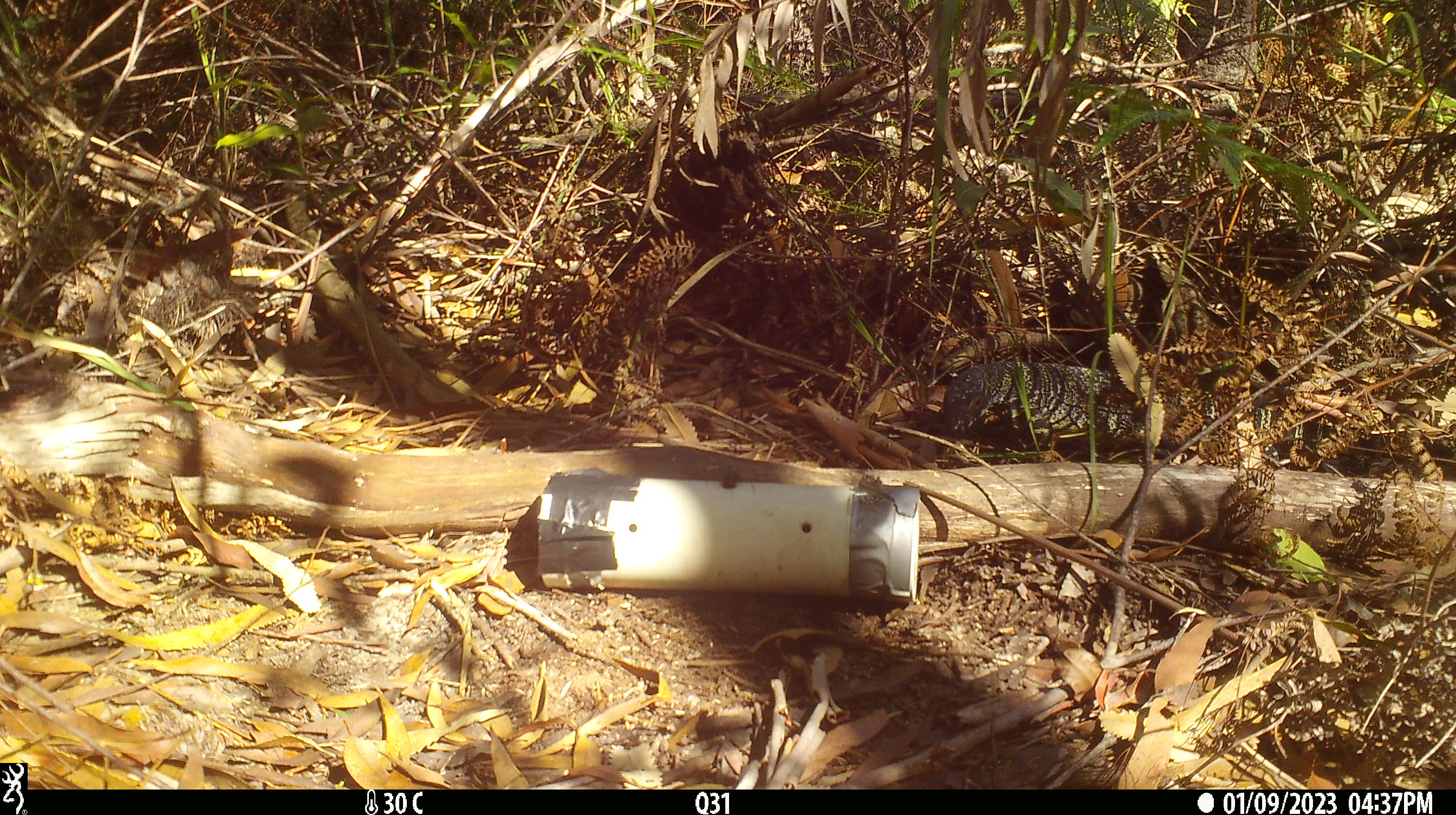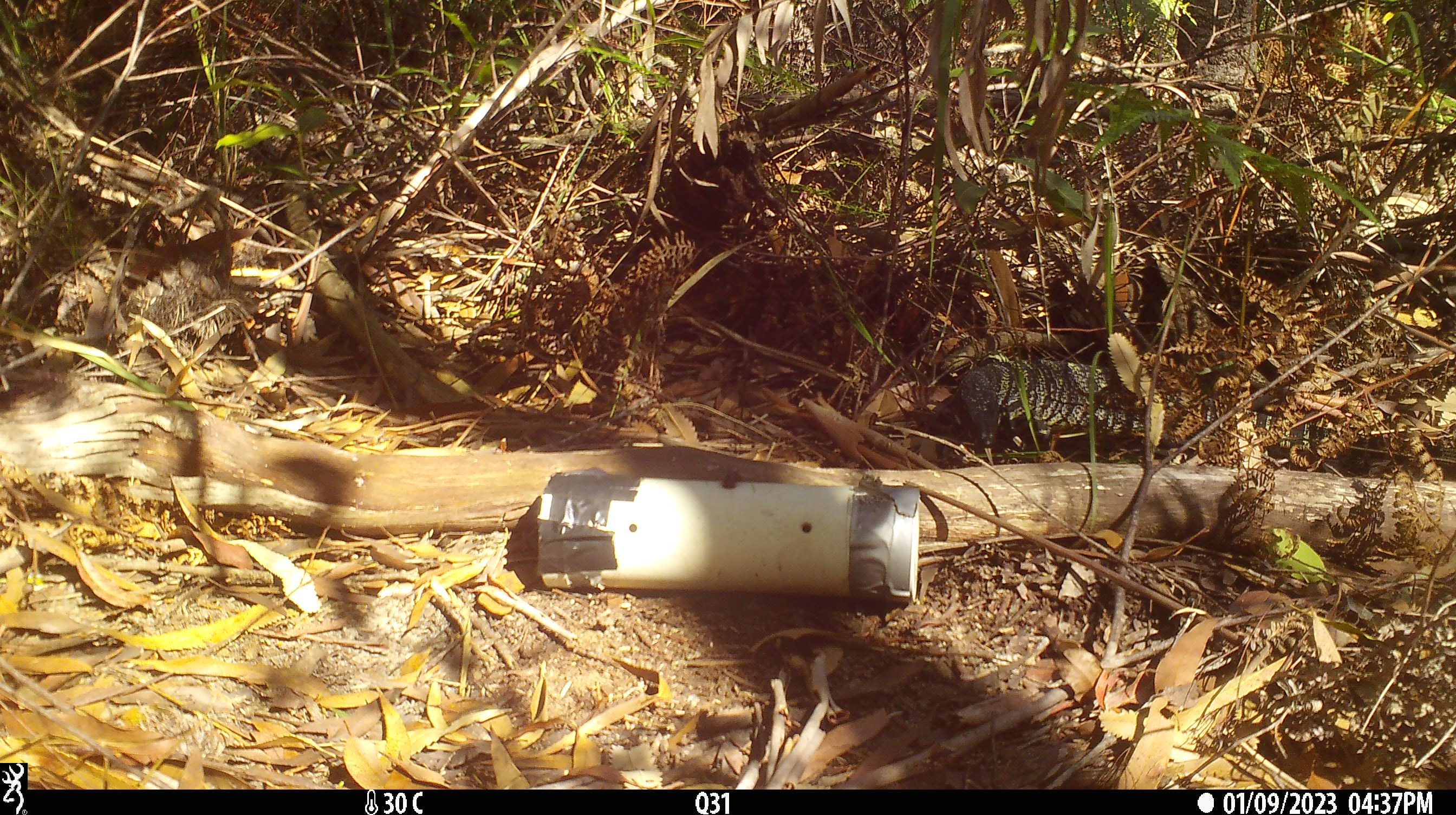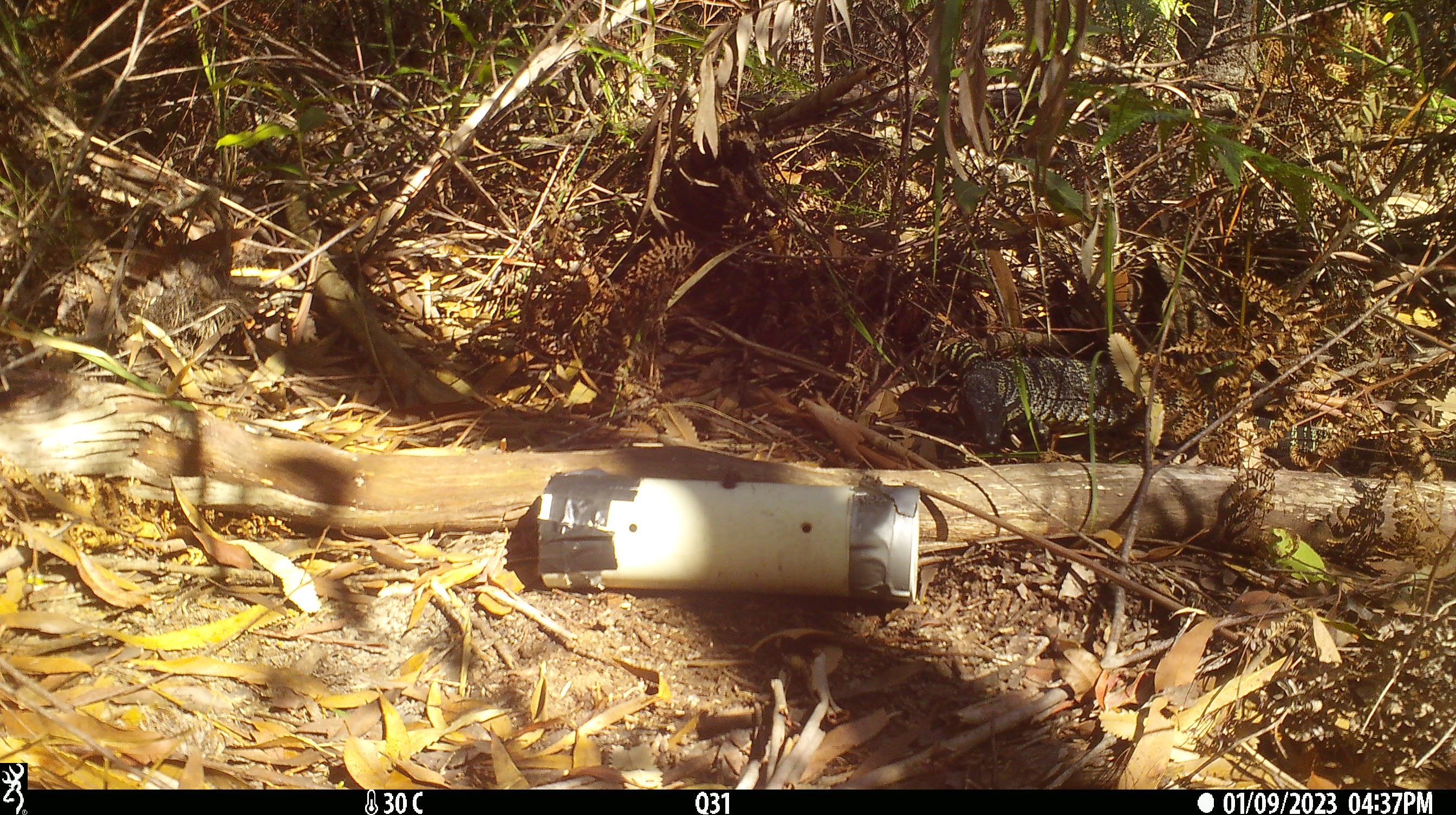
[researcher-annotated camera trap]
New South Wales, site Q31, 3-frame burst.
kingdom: Animalia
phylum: Chordata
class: Reptilia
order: Squamata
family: Varanidae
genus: Varanus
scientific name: Varanus varius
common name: lace monitor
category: goanna